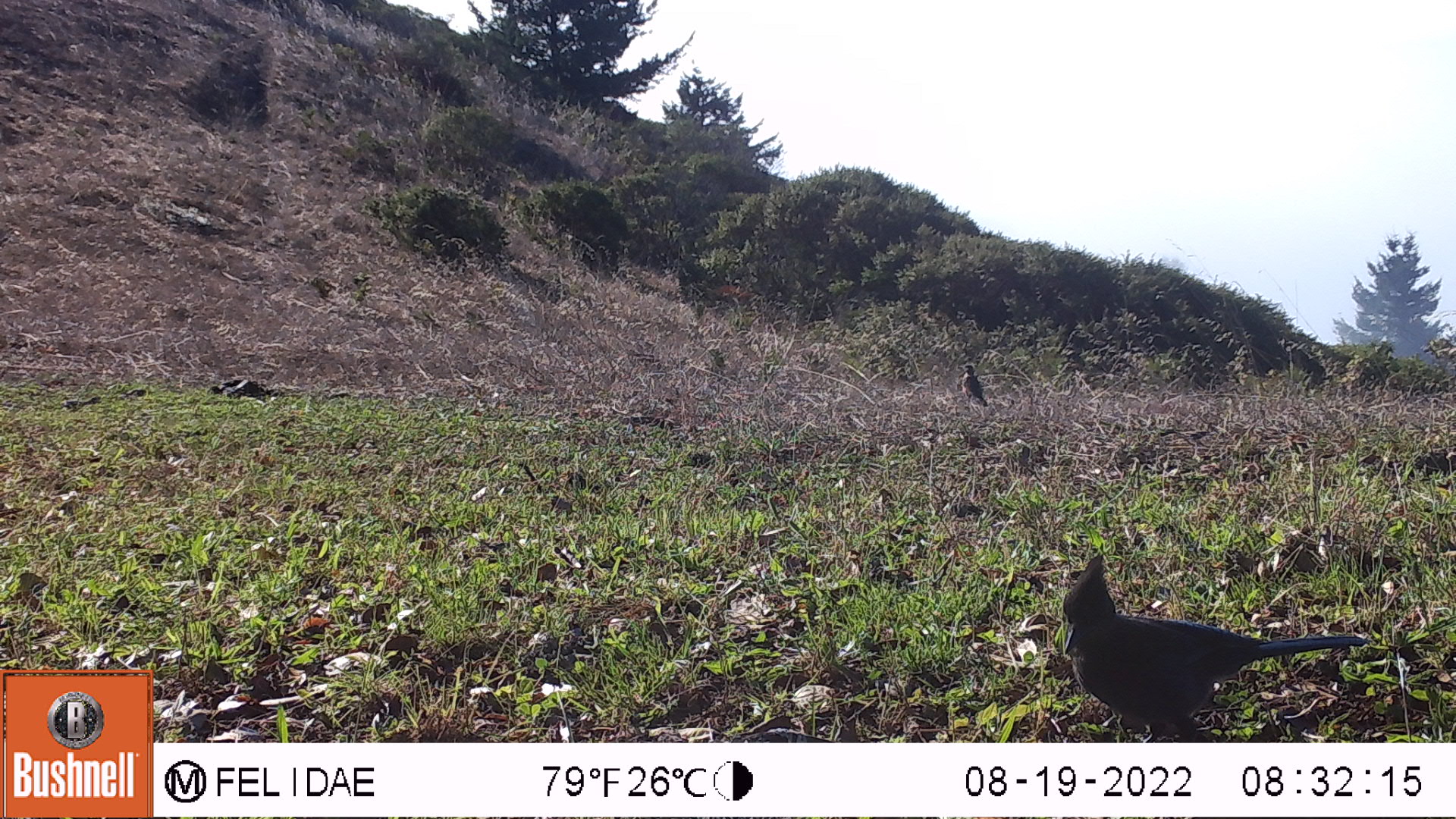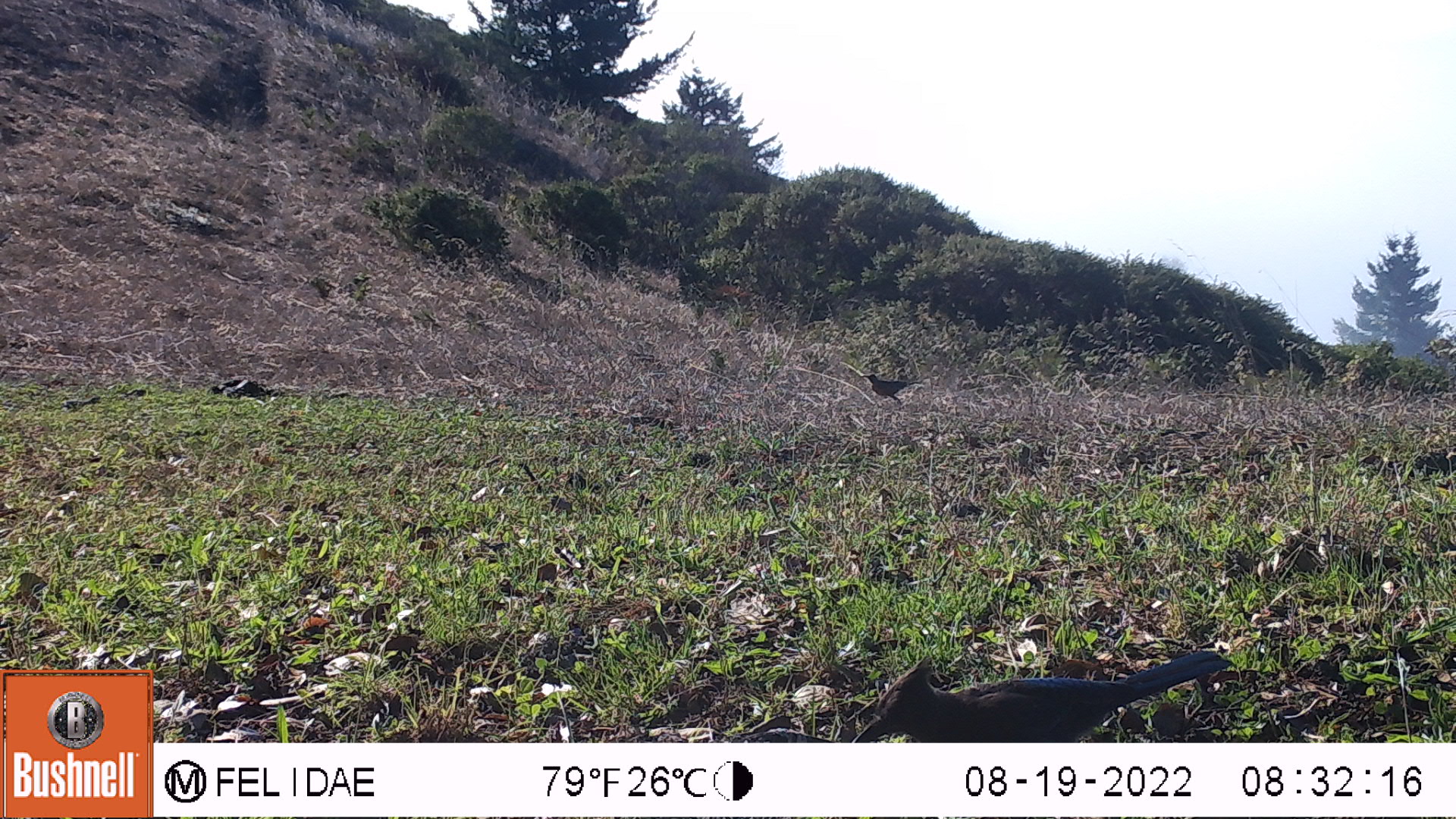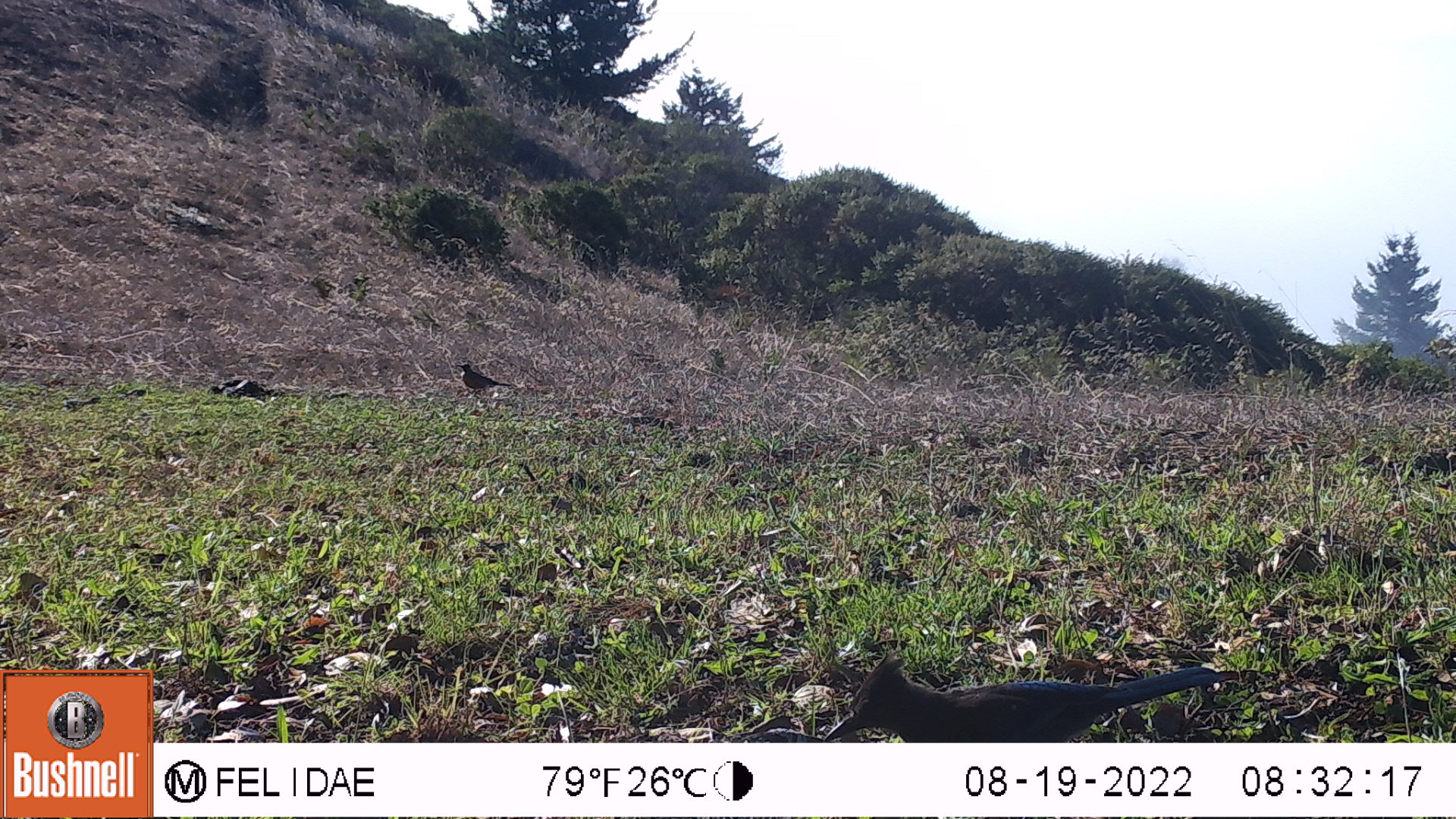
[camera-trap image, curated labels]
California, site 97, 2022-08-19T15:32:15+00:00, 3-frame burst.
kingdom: Animalia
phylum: Chordata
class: Aves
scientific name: Aves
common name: bird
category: unknown bird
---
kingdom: Animalia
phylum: Chordata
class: Aves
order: Passeriformes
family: Corvidae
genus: Cyanocitta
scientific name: Cyanocitta stelleri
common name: steller's jay